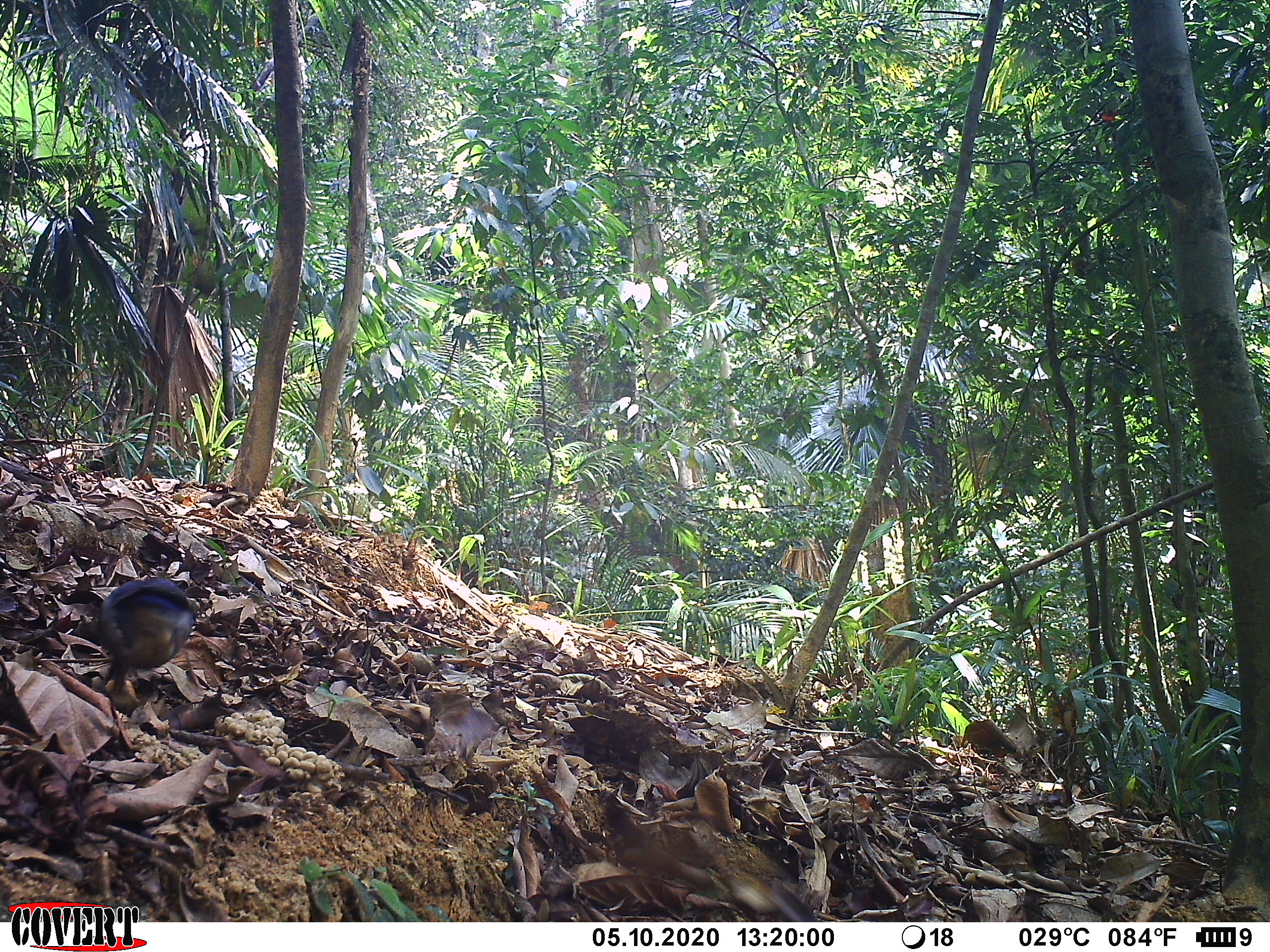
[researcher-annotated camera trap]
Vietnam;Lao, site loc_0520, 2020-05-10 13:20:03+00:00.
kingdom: Animalia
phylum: Chordata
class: Aves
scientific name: Aves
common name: bird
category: unidentified bird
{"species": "unidentified bird (bird) (Aves)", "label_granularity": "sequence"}